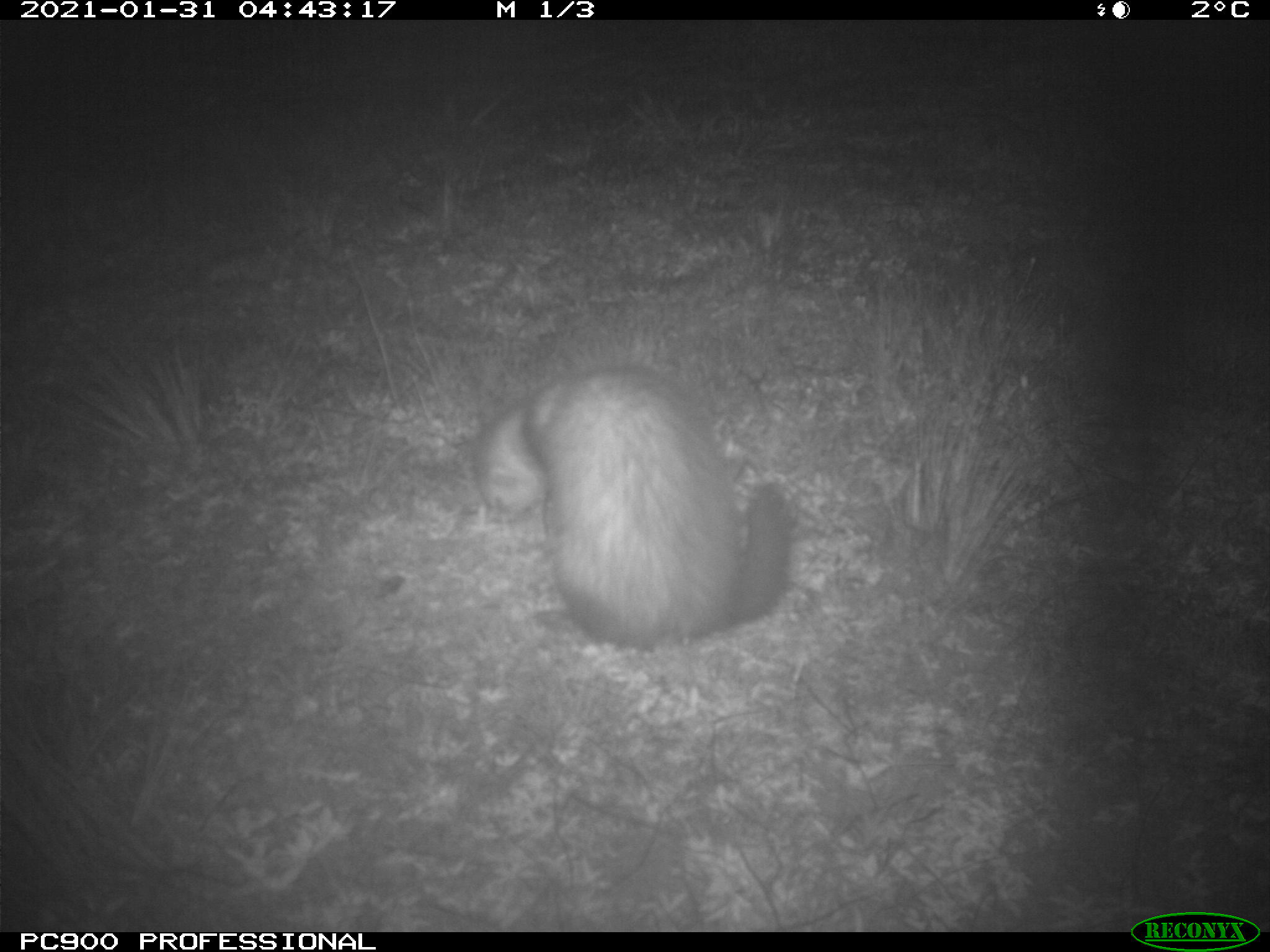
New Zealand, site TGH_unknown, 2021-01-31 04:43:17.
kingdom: Animalia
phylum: Chordata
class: Mammalia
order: Carnivora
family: Mustelidae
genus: Mustela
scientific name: Mustela furo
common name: ferret